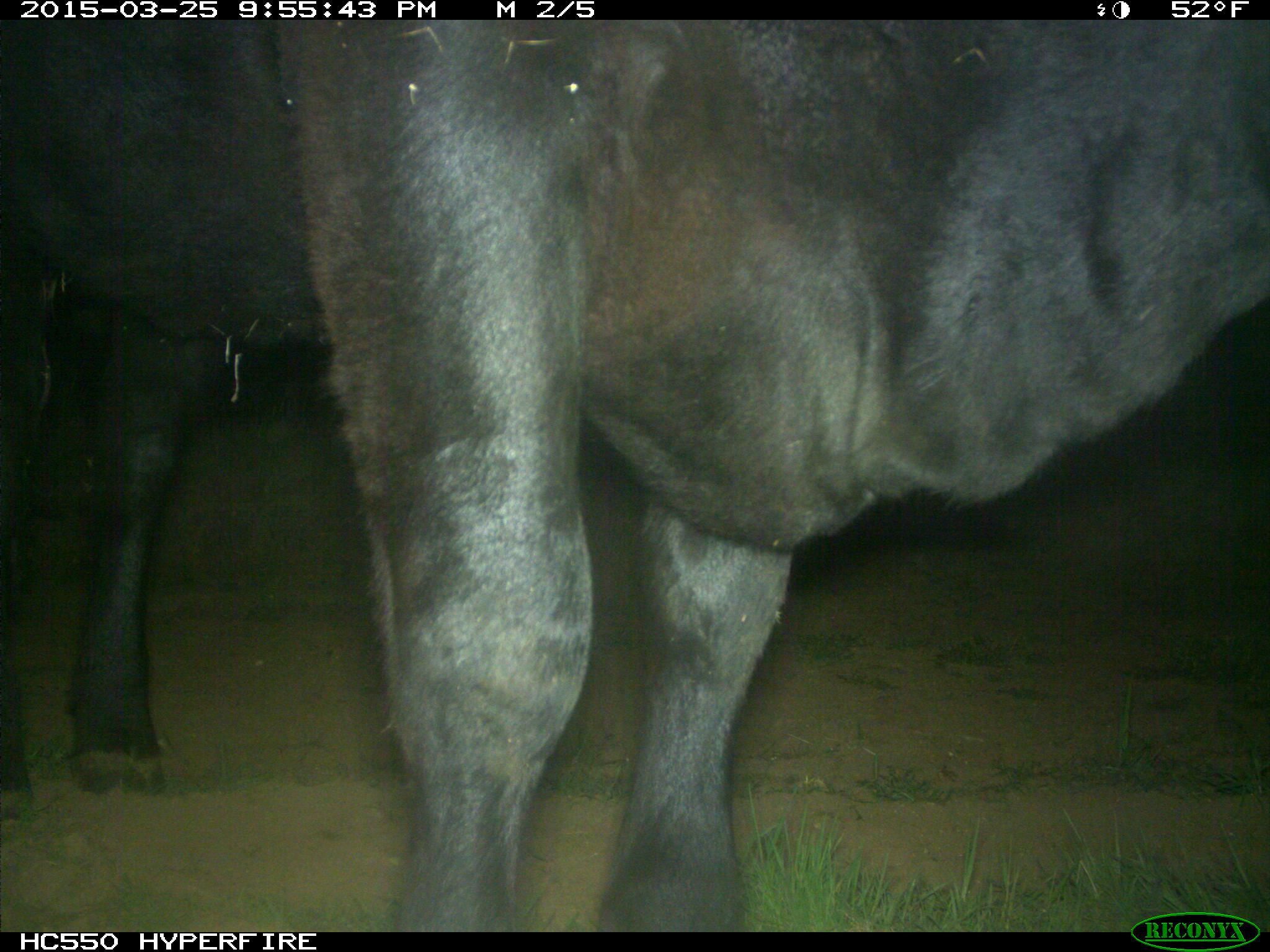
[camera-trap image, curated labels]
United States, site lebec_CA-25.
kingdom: Animalia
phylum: Chordata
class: Mammalia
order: Artiodactyla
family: Bovidae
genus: Bos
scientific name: Bos taurus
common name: domestic cow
Bos taurus (domestic cow).